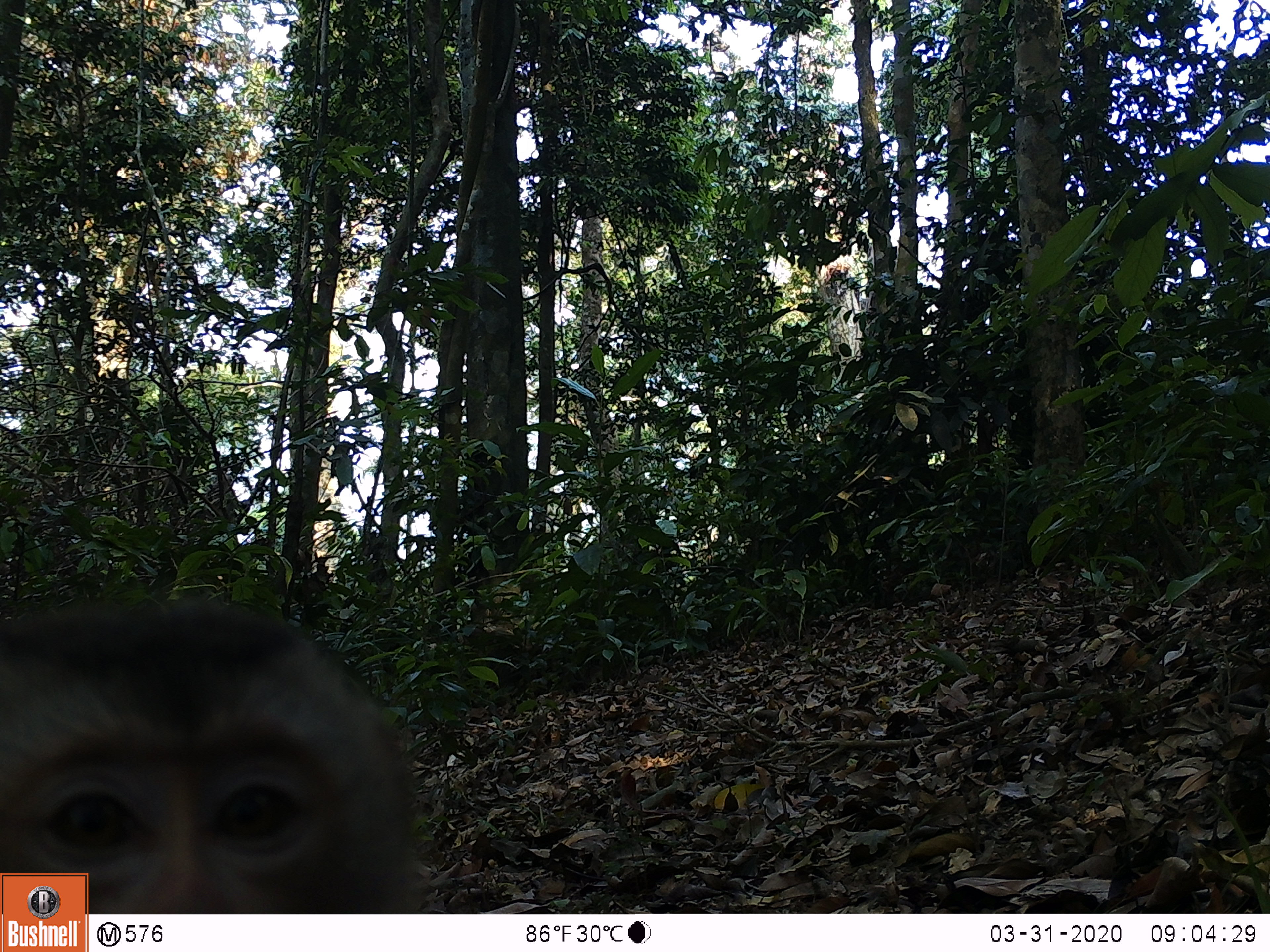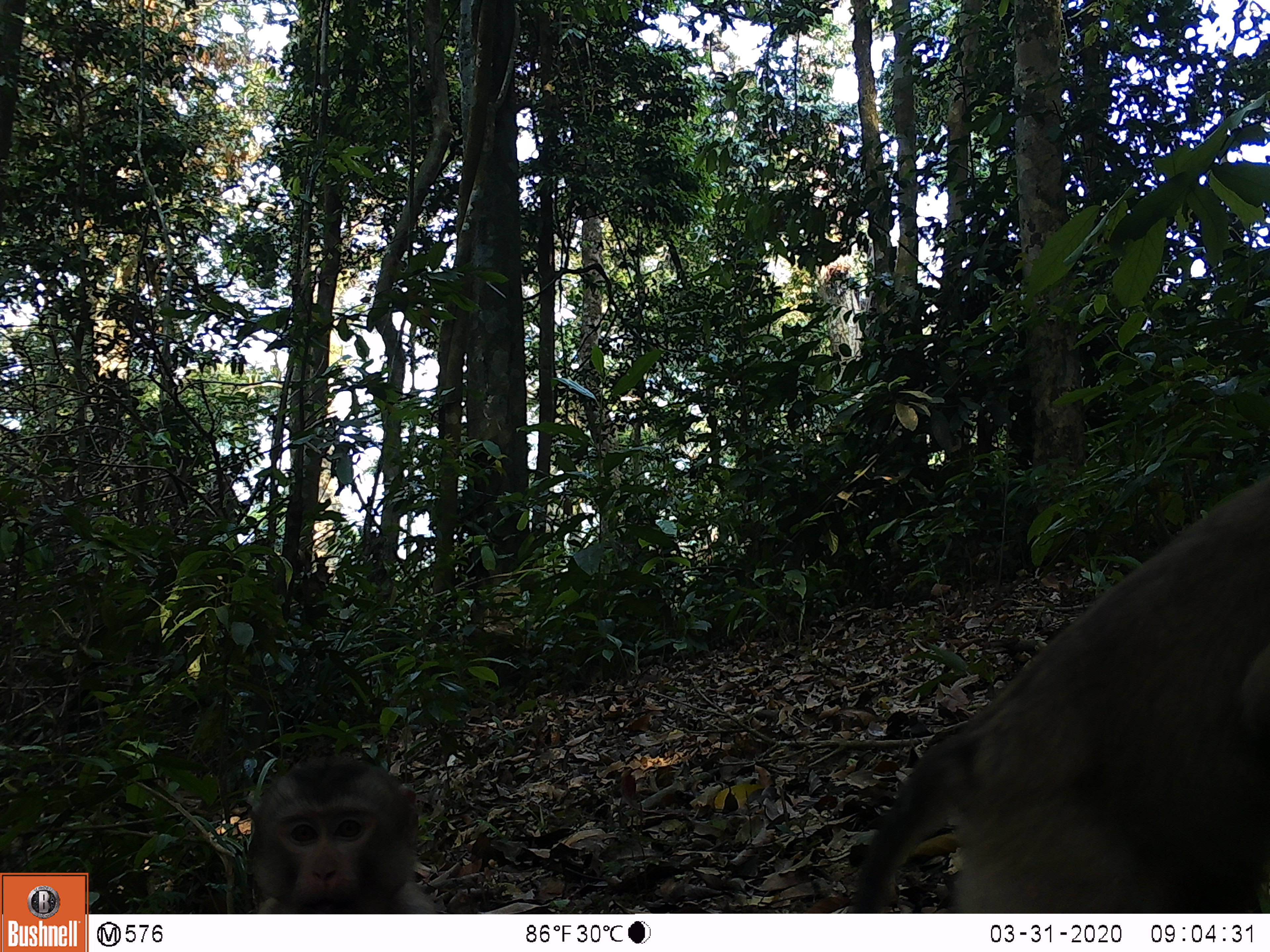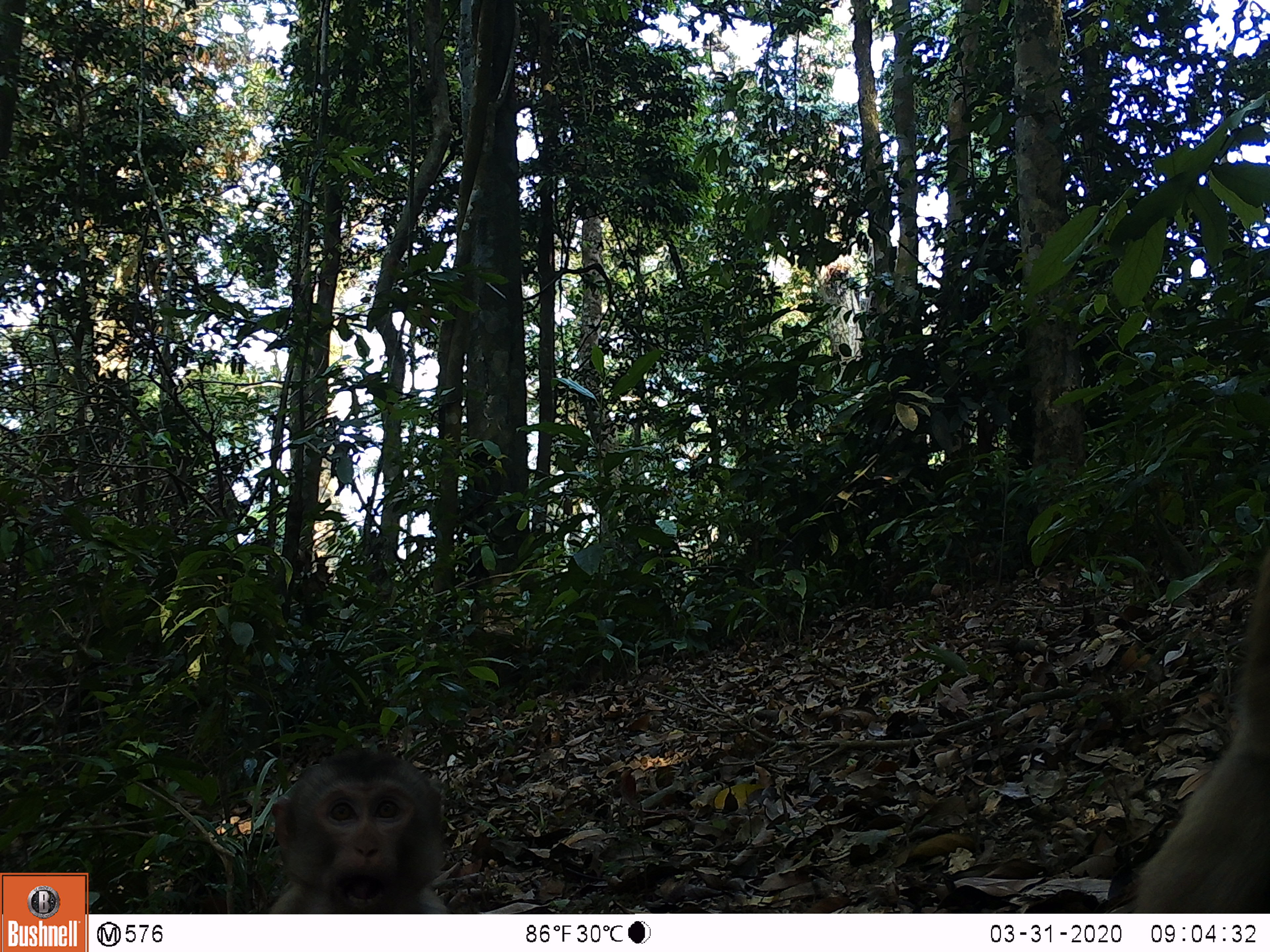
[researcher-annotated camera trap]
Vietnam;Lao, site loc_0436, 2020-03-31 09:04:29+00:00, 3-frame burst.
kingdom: Animalia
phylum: Chordata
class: Mammalia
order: Primates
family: Cercopithecidae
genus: Macaca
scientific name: Macaca nemestrina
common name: pig-tailed macaque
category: pig tailed macaque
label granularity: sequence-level